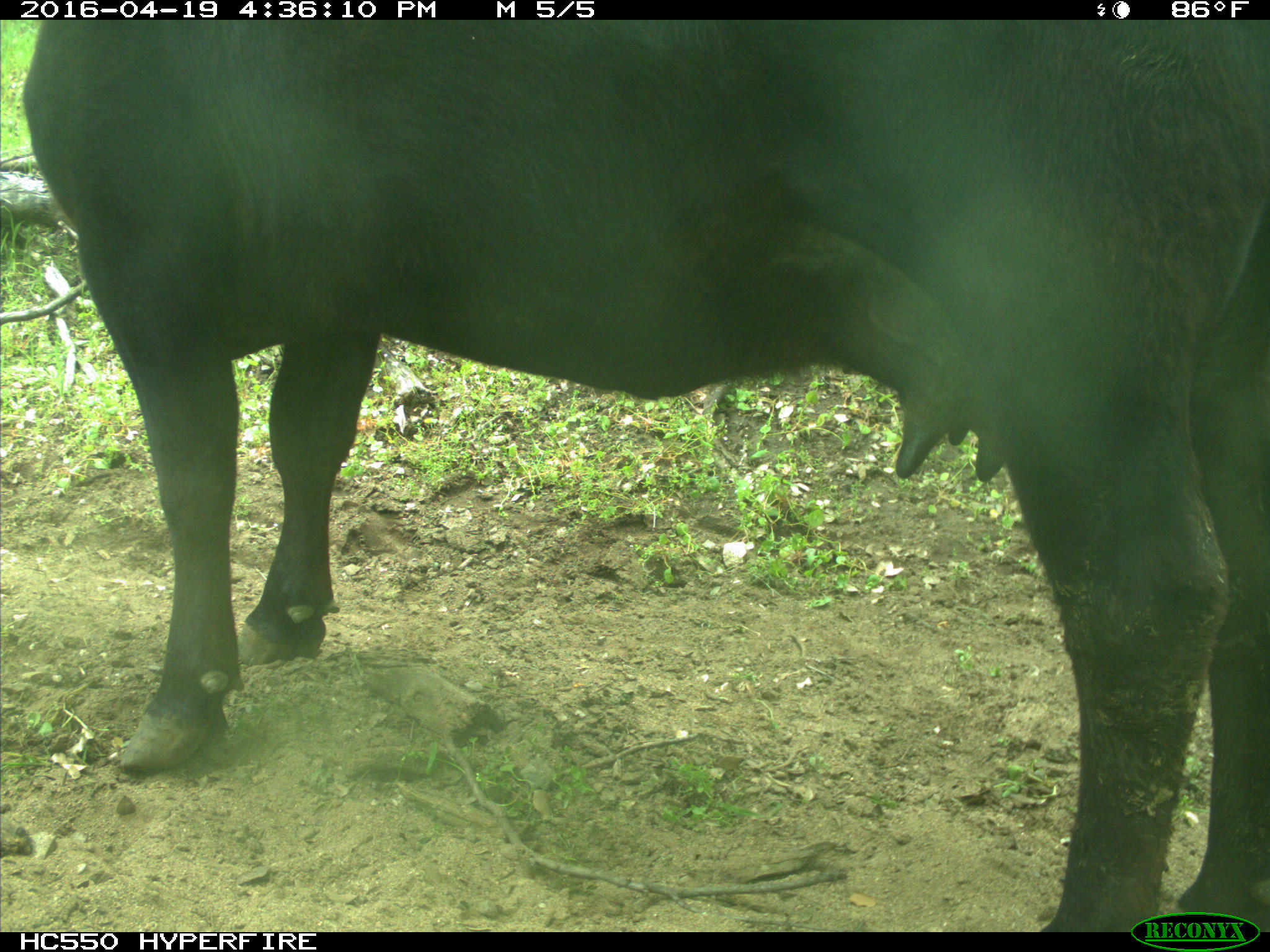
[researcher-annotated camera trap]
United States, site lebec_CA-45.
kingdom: Animalia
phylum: Chordata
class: Mammalia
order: Artiodactyla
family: Bovidae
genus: Bos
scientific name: Bos taurus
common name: domestic cow